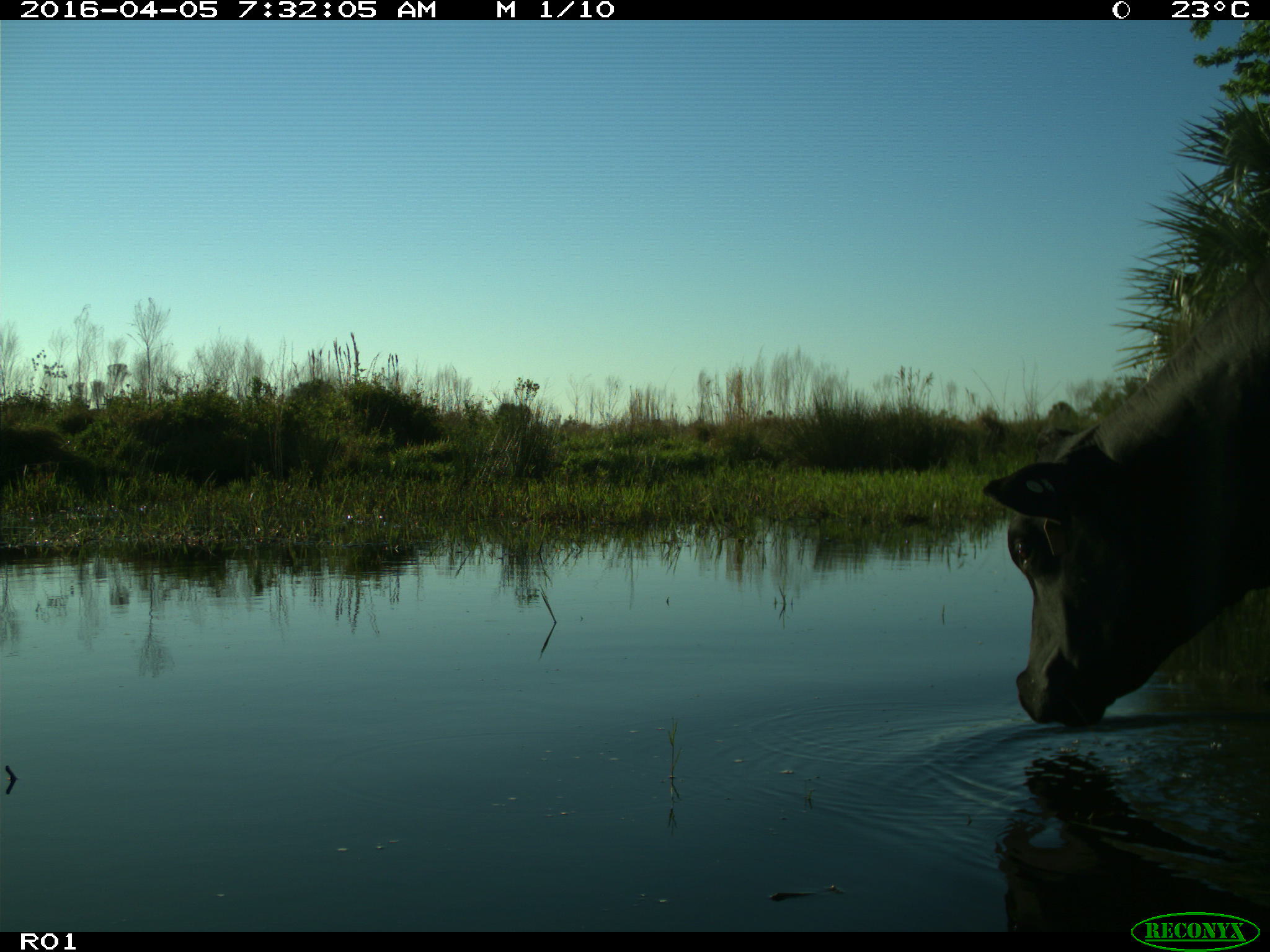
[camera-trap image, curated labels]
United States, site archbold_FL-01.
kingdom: Animalia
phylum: Chordata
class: Mammalia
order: Artiodactyla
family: Bovidae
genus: Bos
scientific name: Bos taurus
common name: domestic cow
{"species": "Bos taurus (domestic cow)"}